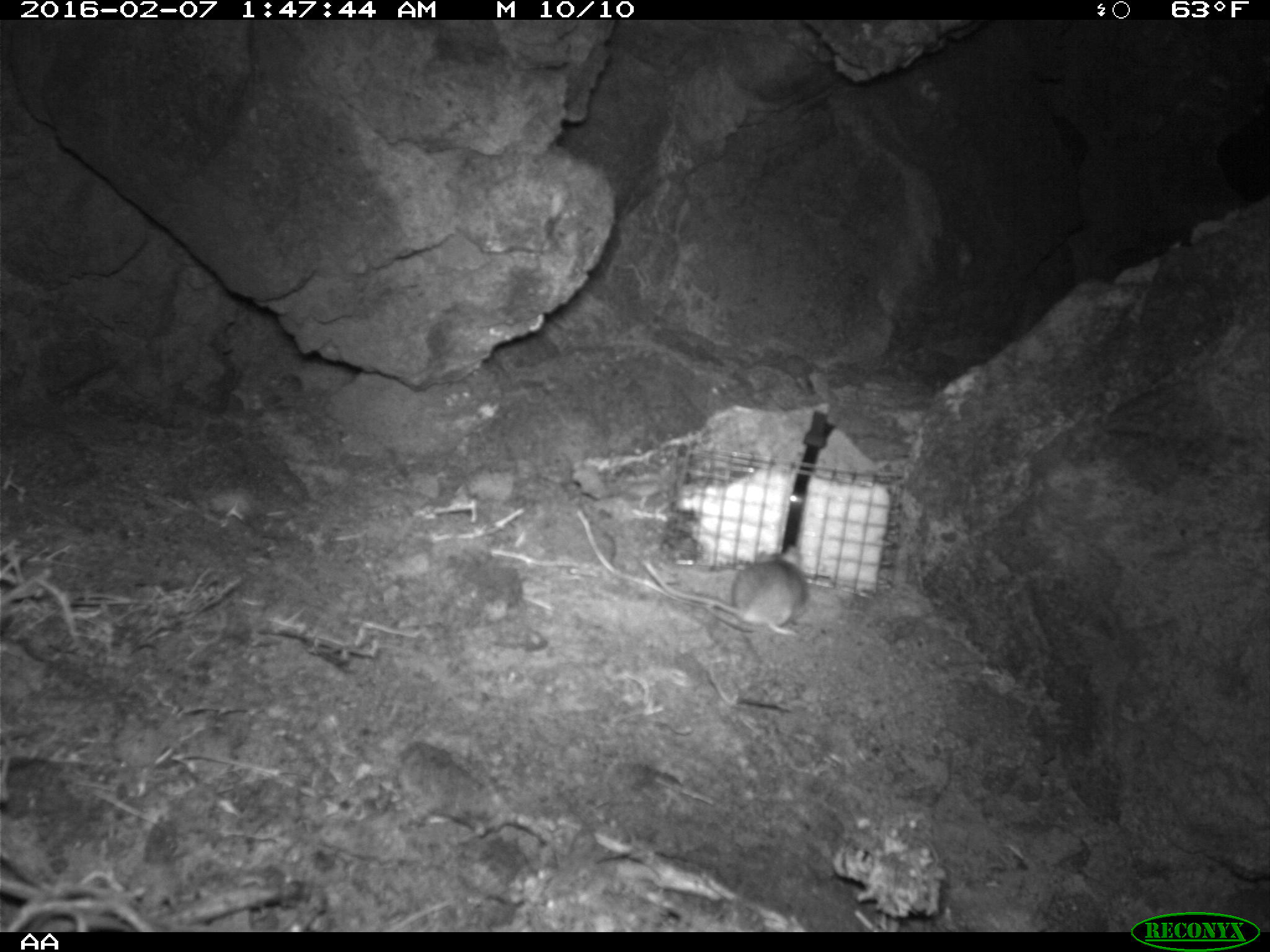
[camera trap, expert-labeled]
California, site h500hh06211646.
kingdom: Animalia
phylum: Chordata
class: Mammalia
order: Rodentia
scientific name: Rodentia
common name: rodent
Rodent (Rodentia).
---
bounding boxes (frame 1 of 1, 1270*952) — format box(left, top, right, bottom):
rodent: box(641, 543, 809, 636)